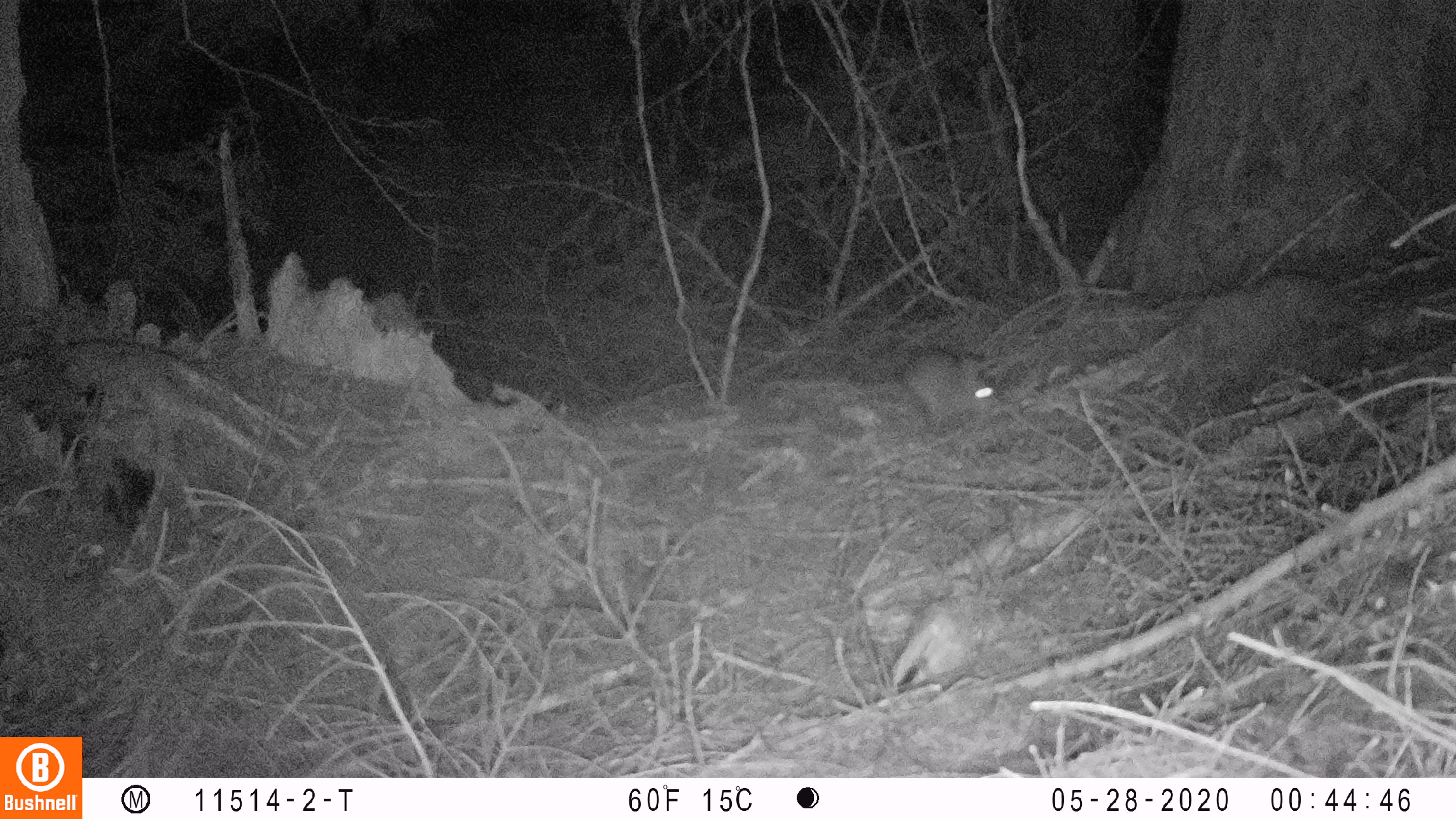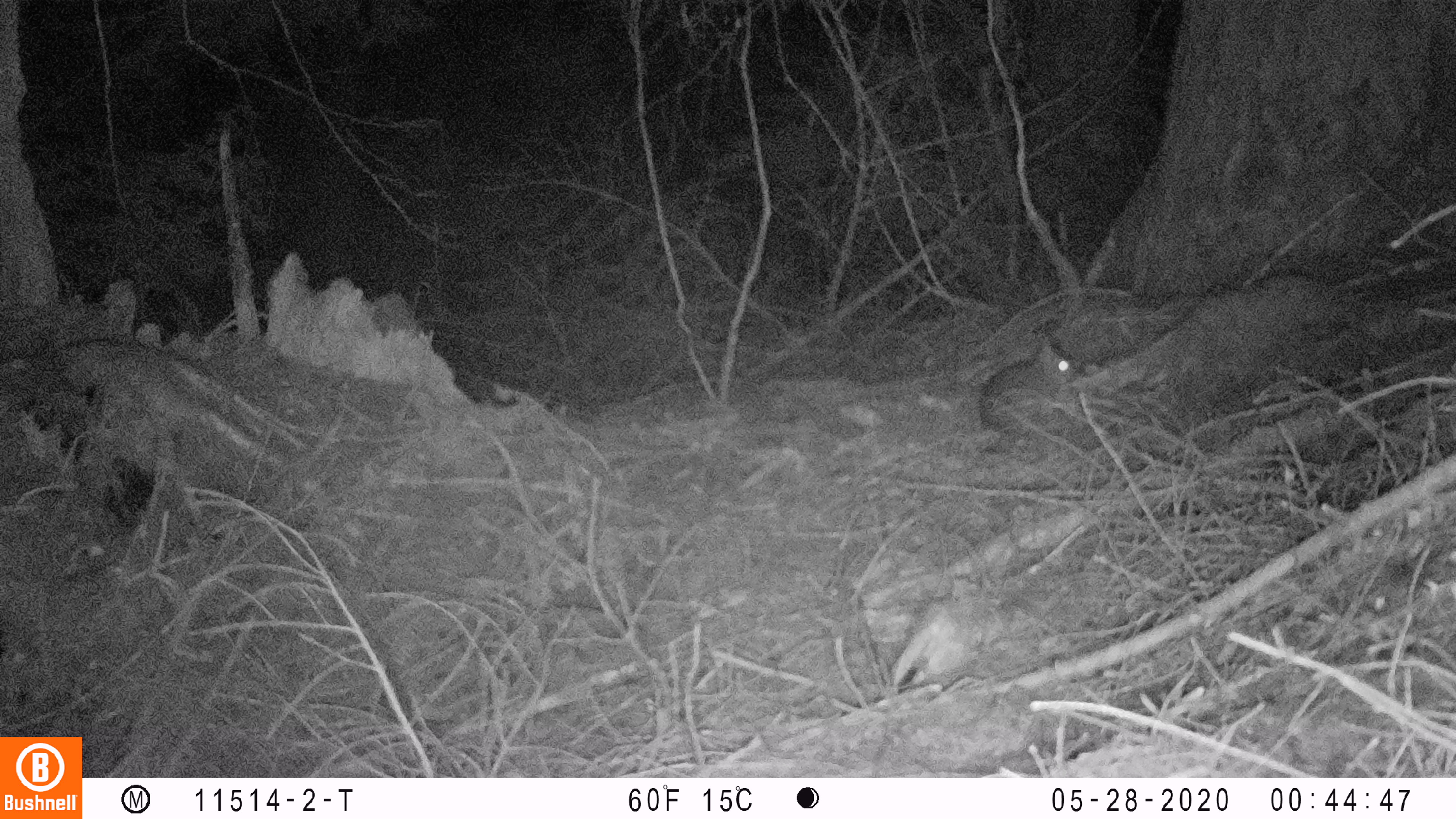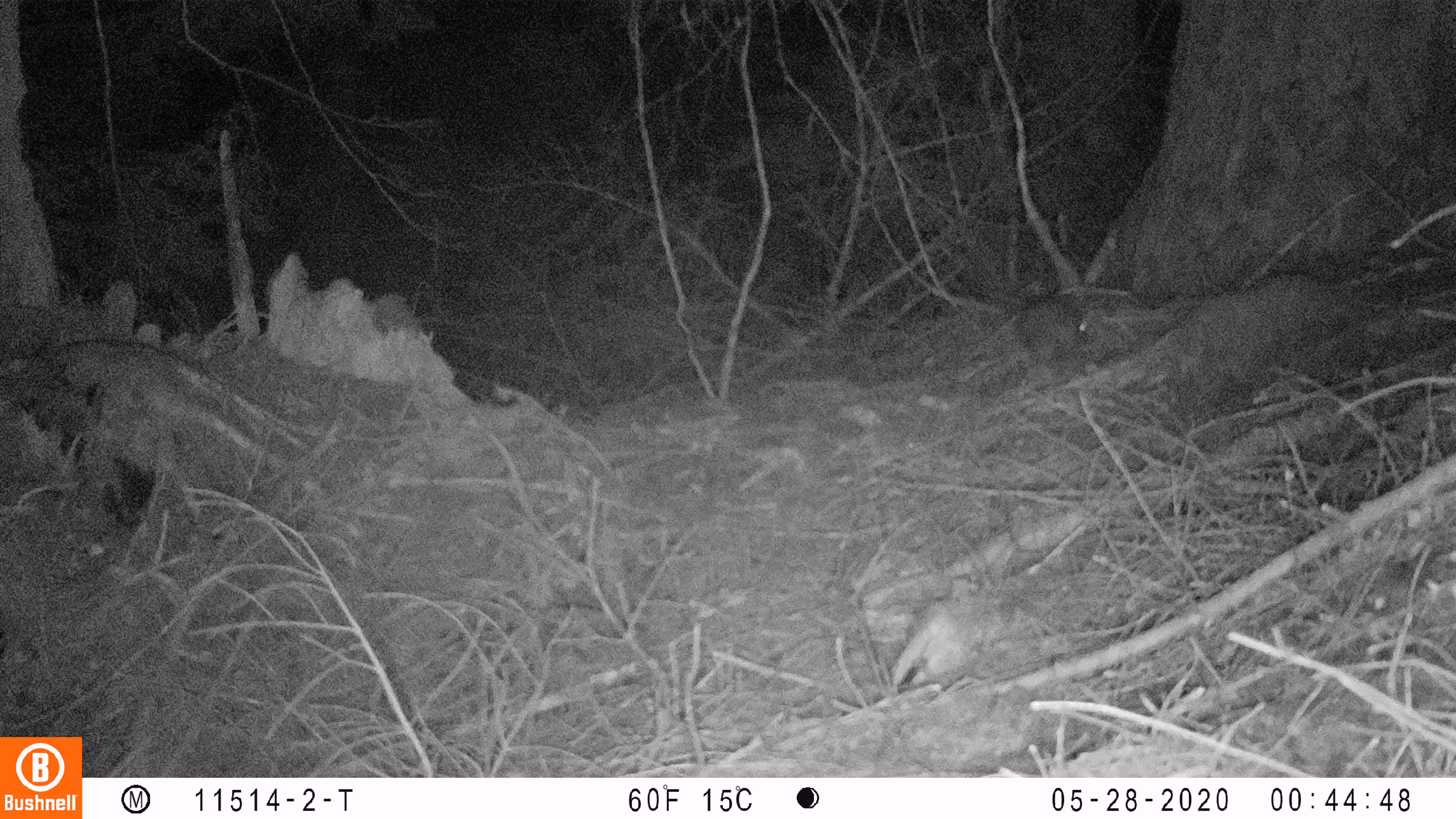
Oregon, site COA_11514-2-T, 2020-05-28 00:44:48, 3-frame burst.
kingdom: Animalia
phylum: Chordata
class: Mammalia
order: Lagomorpha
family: Leporidae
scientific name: Leporidae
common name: hares and rabbits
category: leporidae family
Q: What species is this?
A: Leporidae family (hares and rabbits) (Leporidae).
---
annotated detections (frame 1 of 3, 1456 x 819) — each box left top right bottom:
leporidae family: 903 351 996 420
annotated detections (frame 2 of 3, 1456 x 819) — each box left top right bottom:
leporidae family: 973 331 1079 439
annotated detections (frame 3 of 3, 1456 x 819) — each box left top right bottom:
leporidae family: 1015 288 1097 359